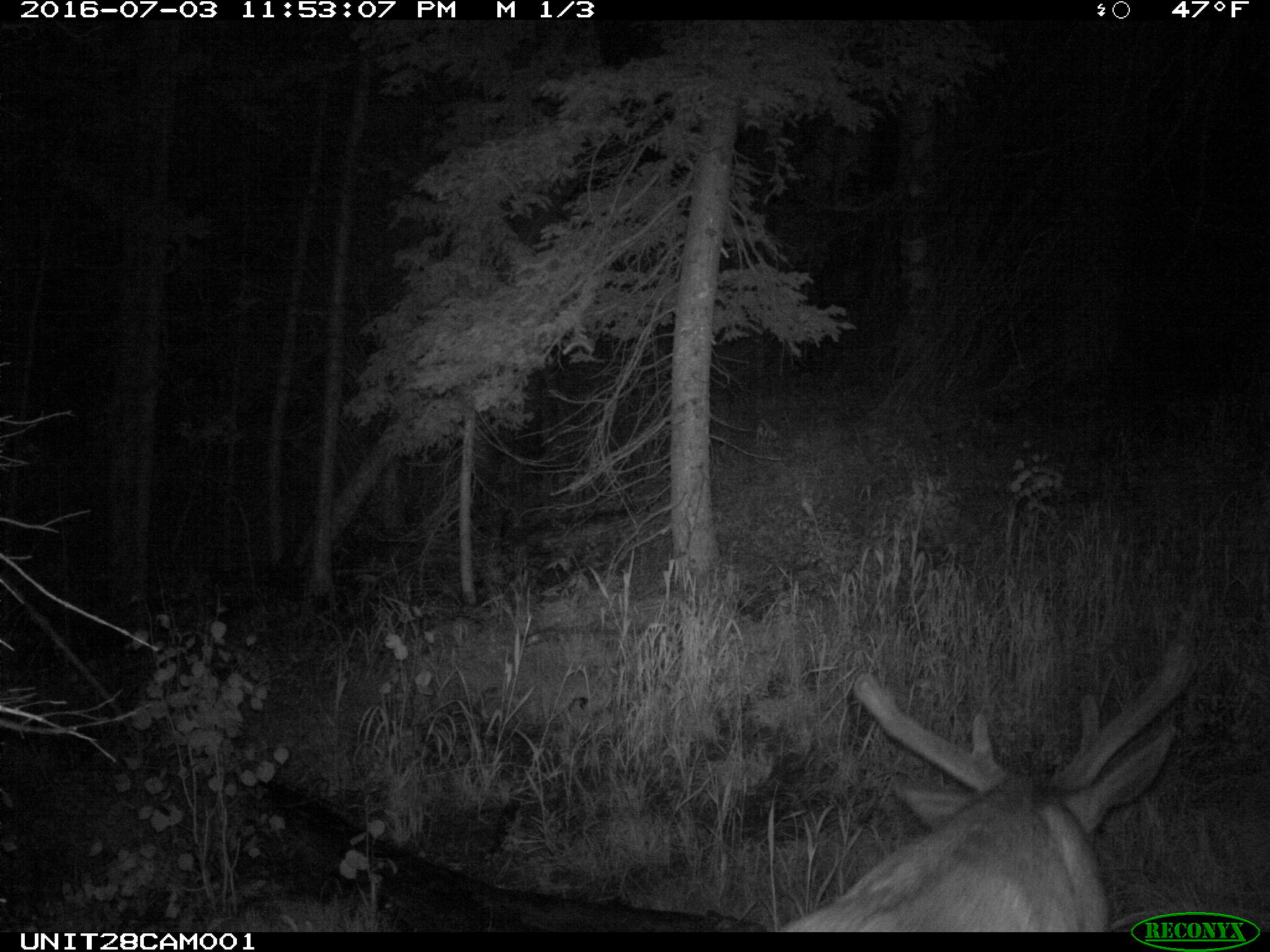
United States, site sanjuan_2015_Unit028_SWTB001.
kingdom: Animalia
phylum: Chordata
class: Mammalia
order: Artiodactyla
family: Cervidae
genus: Odocoileus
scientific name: Odocoileus hemionus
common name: mule deer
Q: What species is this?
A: Odocoileus hemionus (mule deer).